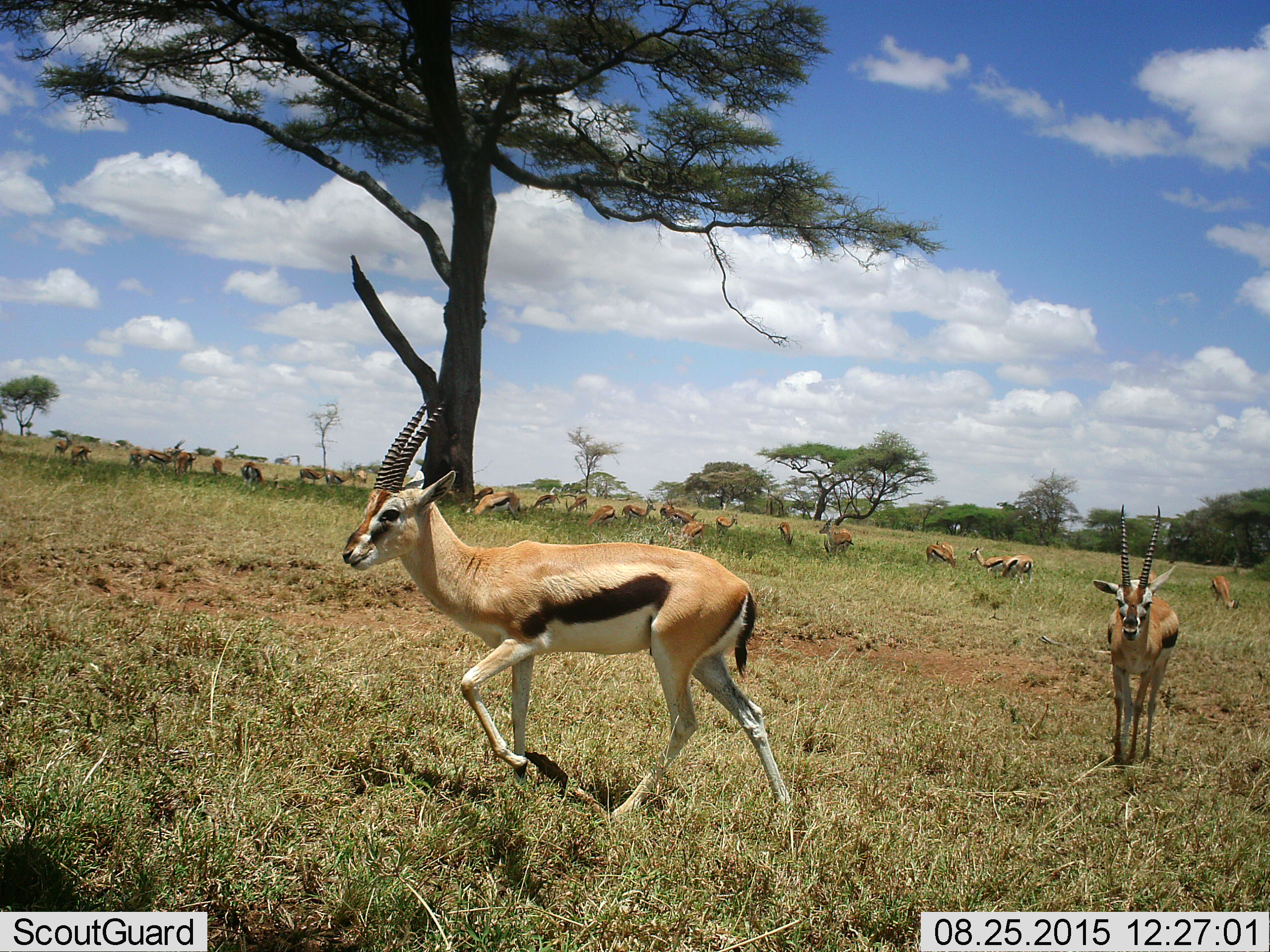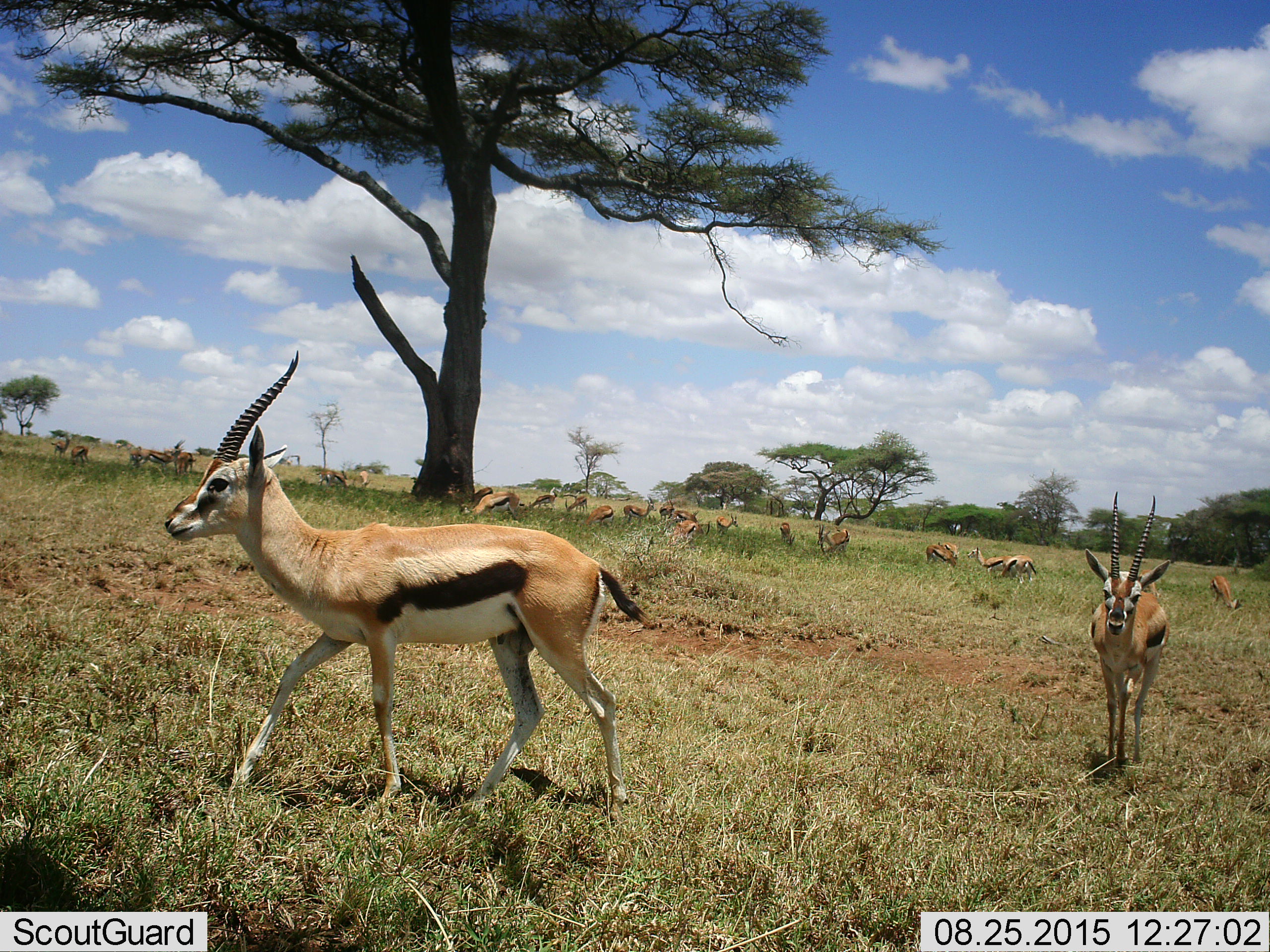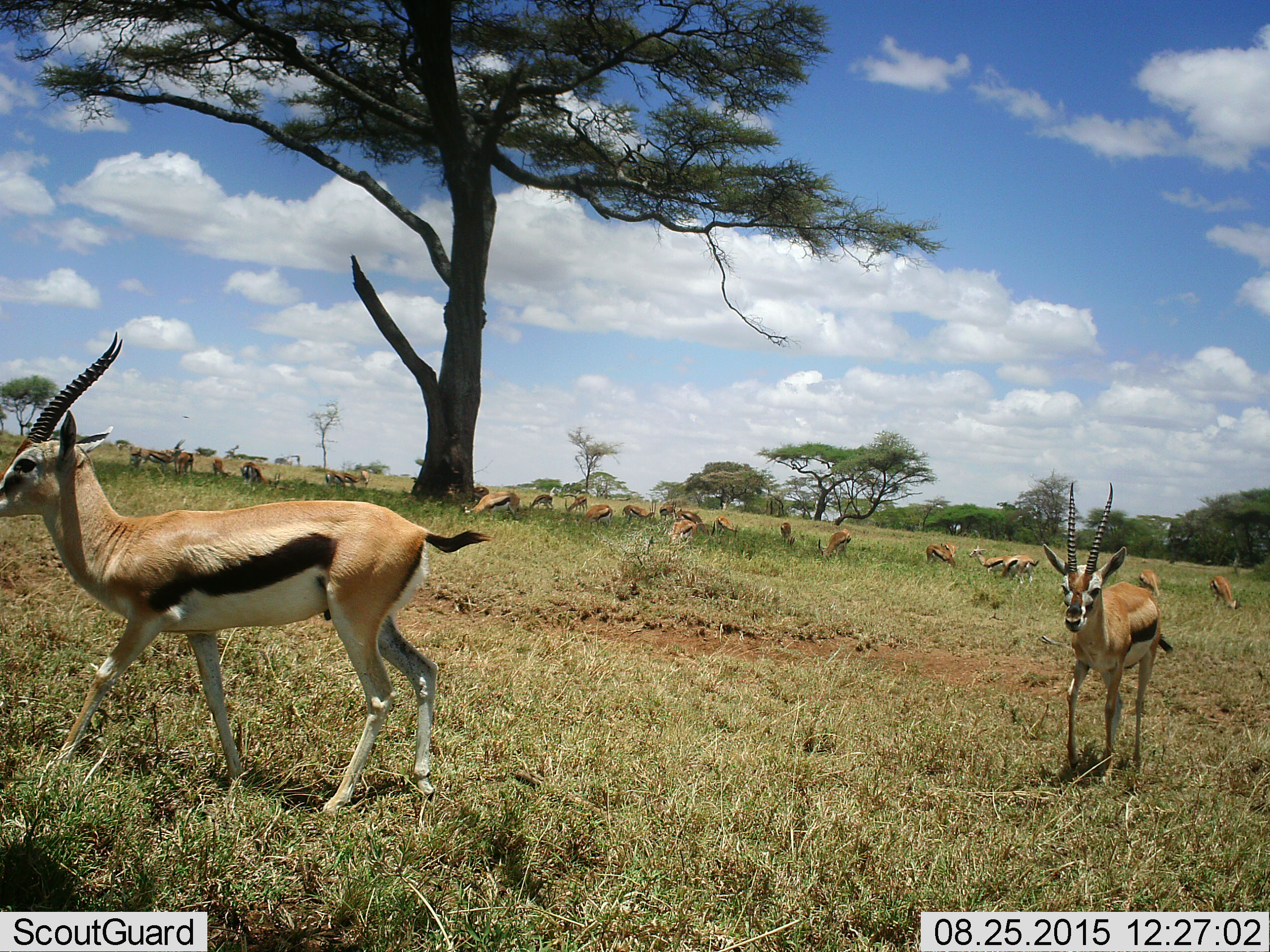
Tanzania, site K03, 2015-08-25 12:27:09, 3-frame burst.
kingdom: Animalia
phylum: Chordata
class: Mammalia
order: Artiodactyla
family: Bovidae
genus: Eudorcas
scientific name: Eudorcas thomsonii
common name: thomson's gazelle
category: gazellethomsons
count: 11-50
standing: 60%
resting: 0%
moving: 80%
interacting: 0%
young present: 10%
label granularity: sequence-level